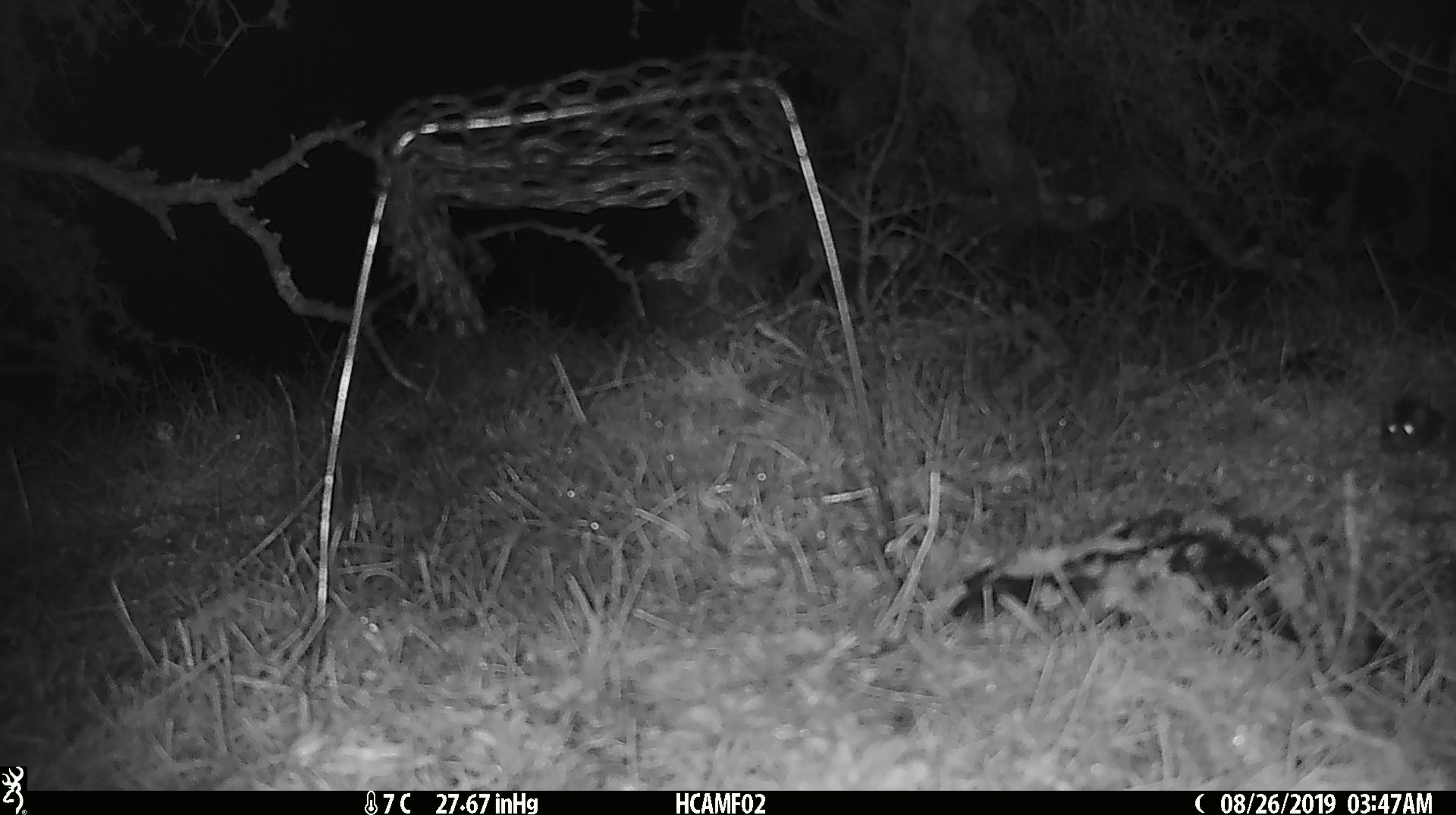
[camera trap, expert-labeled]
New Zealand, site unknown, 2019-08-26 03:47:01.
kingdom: Animalia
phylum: Chordata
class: Mammalia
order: Rodentia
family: Muridae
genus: Mus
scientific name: Mus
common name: mouse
Mouse (Mus).